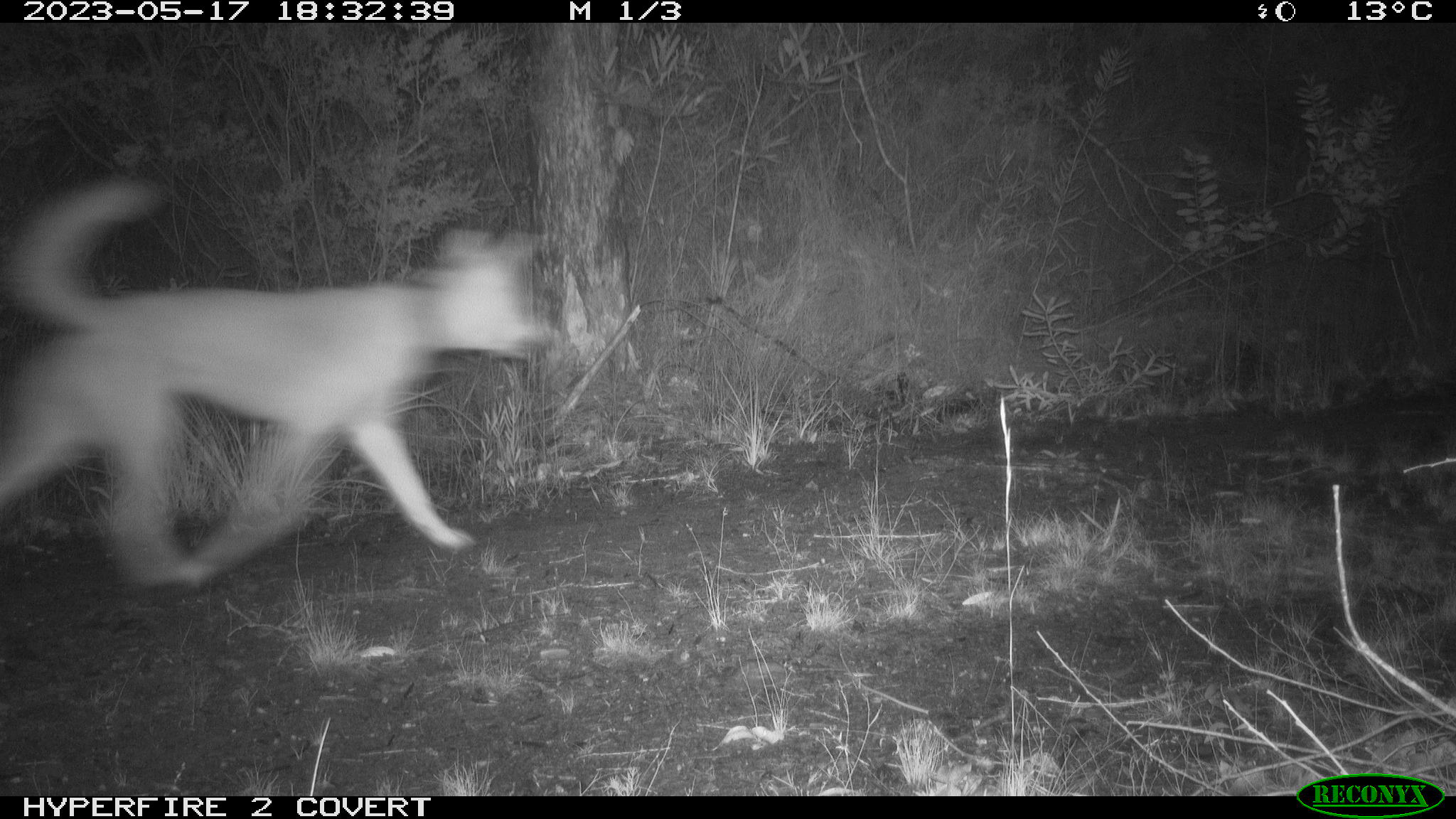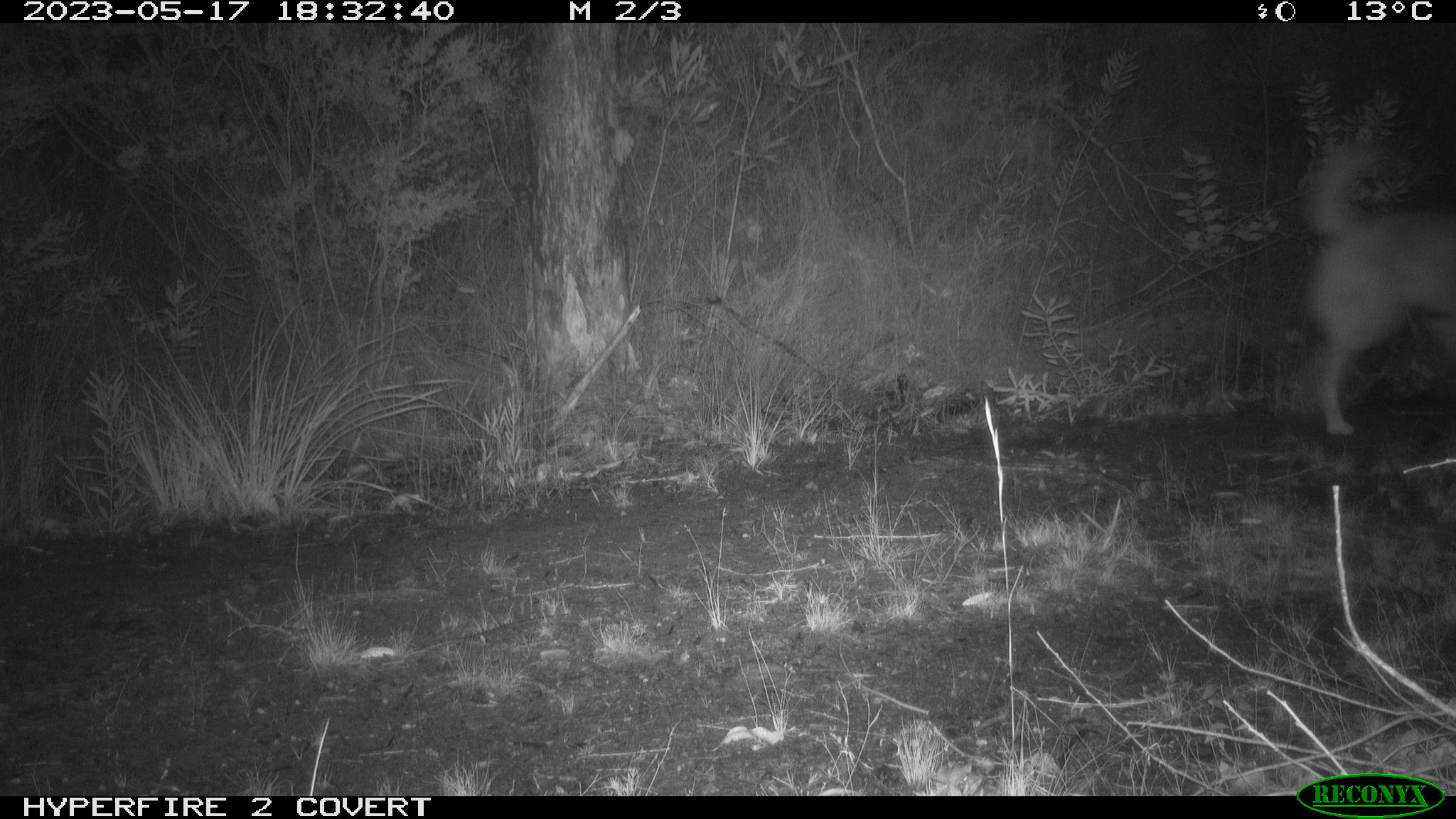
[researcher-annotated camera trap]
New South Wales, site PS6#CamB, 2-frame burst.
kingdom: Animalia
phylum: Chordata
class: Mammalia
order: Carnivora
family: Canidae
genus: Canis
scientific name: Canis familiaris dingo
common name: dingo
Dingo (Canis familiaris dingo).